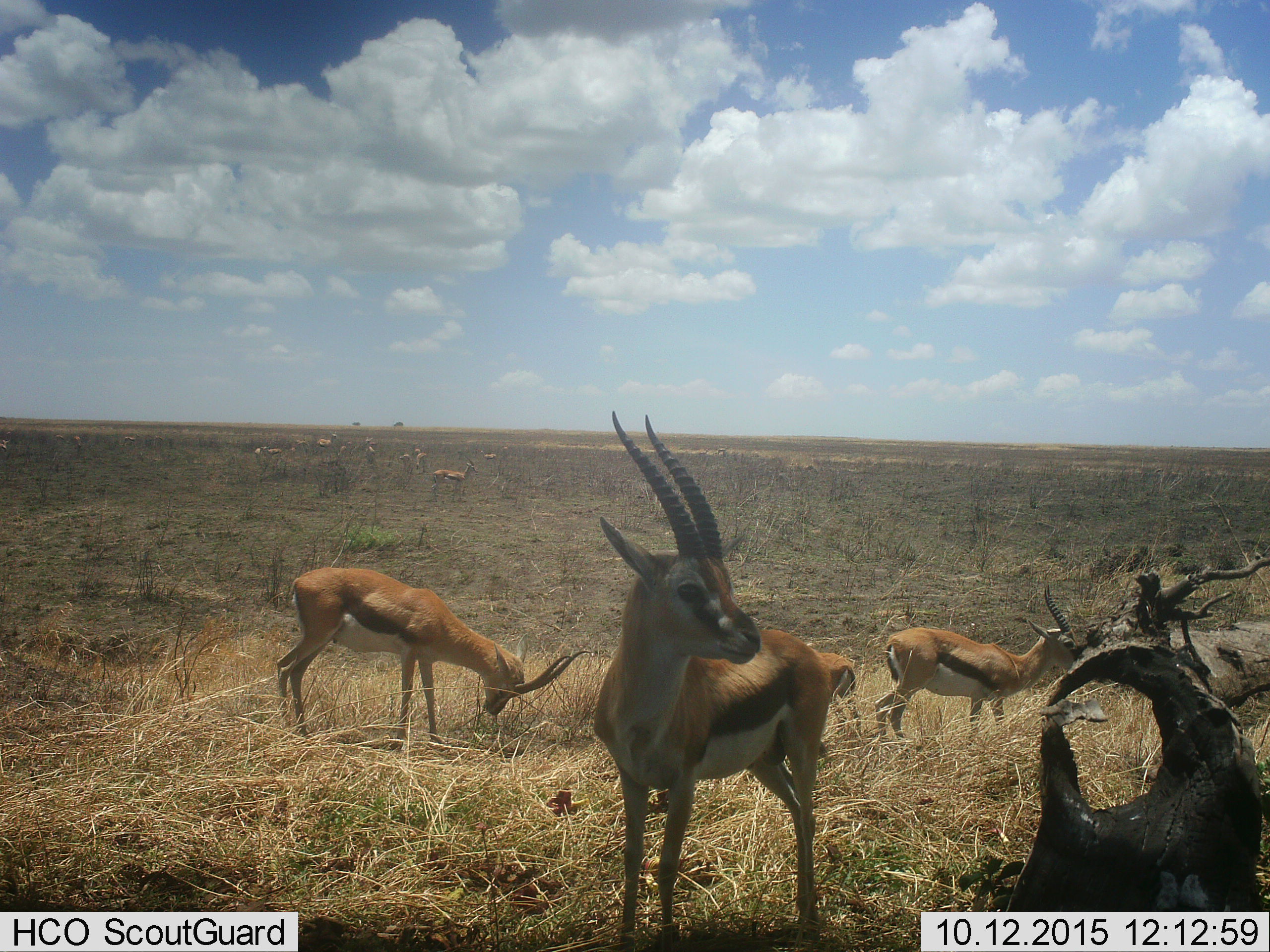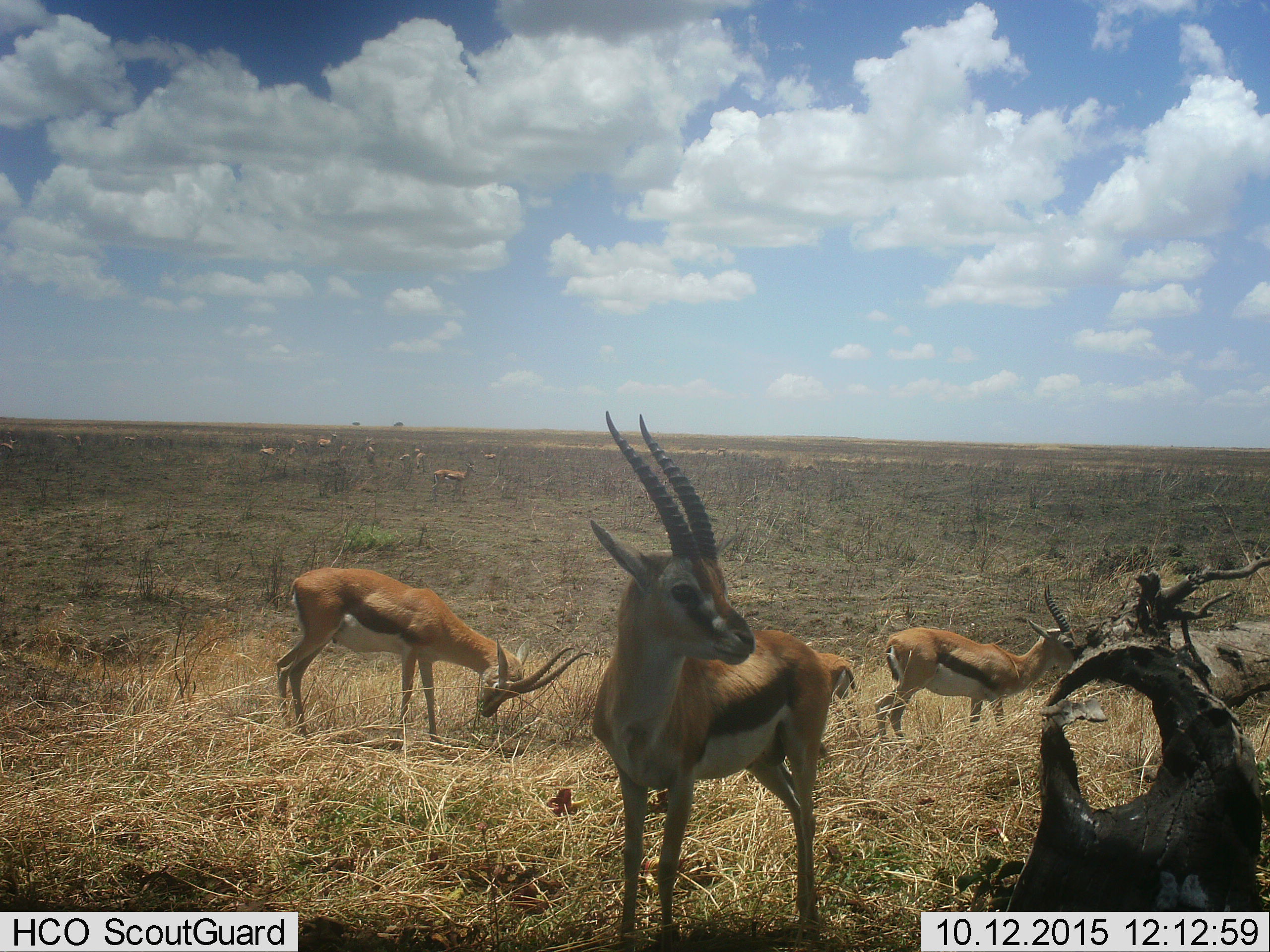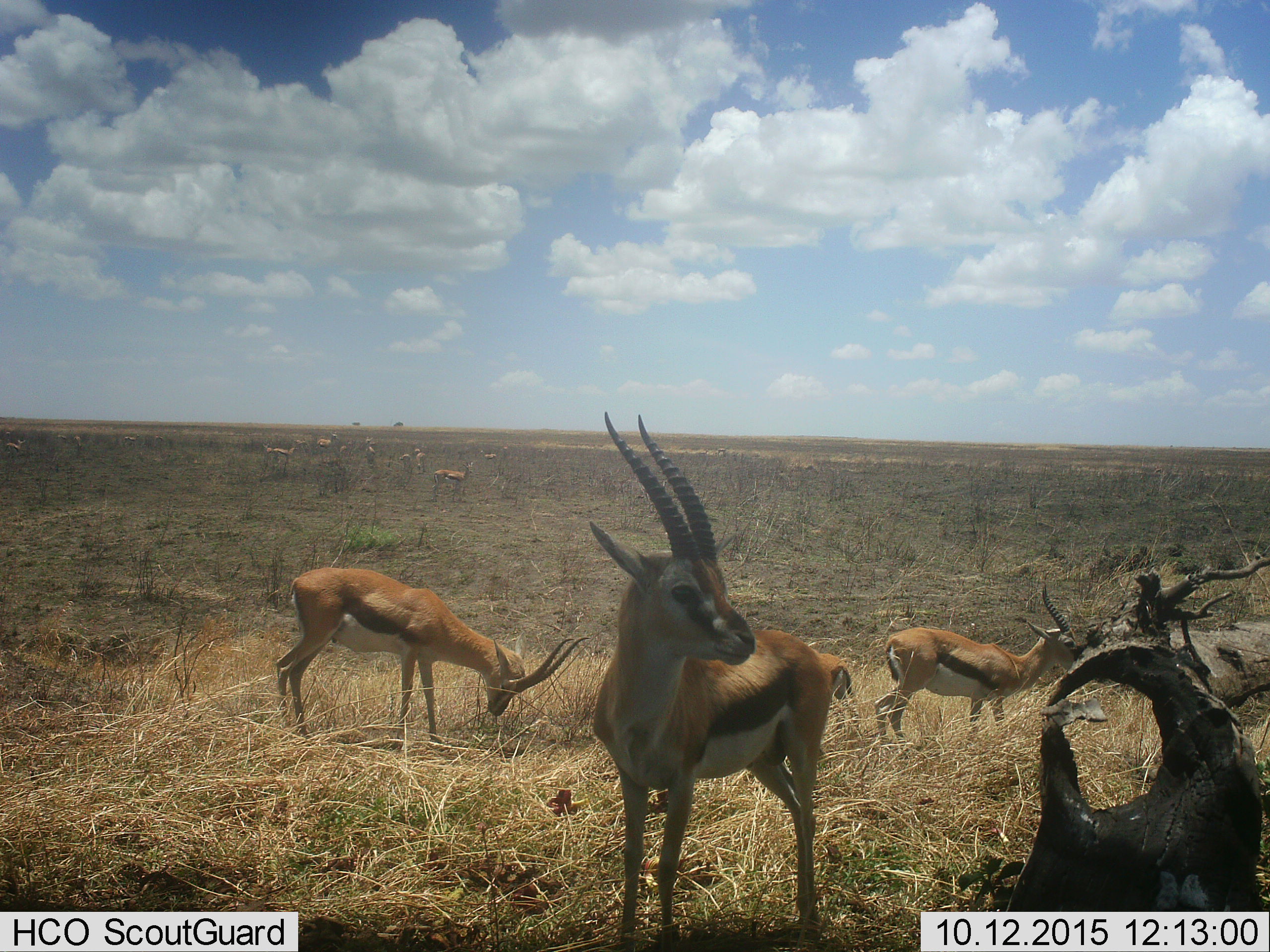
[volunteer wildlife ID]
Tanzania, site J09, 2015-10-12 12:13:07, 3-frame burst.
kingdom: Animalia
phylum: Chordata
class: Mammalia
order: Artiodactyla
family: Bovidae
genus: Eudorcas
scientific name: Eudorcas thomsonii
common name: thomson's gazelle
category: gazellethomsons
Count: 11-50.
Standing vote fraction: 70%.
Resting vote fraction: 10%.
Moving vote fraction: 10%.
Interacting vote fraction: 0%.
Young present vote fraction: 0%.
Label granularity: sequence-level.